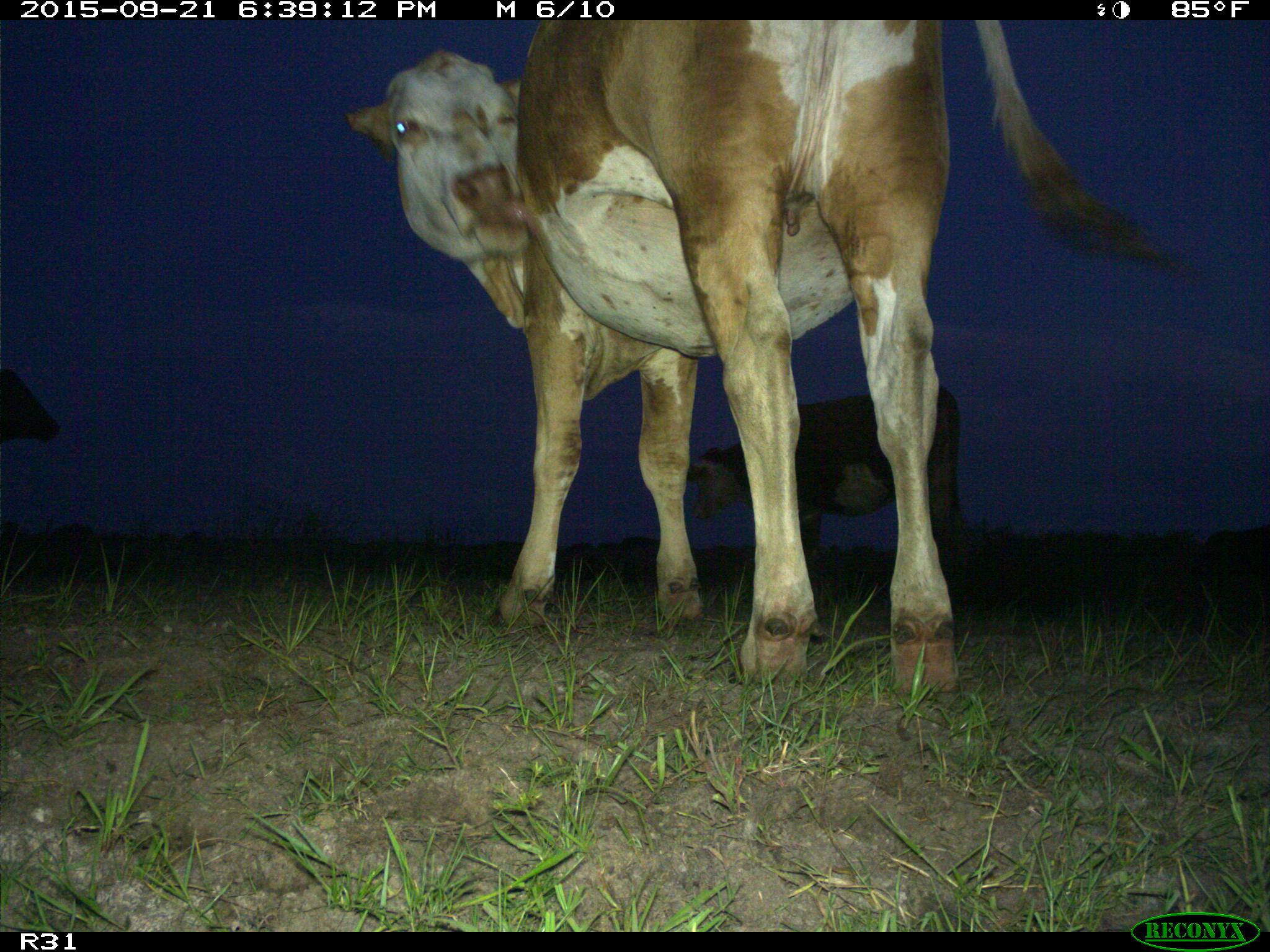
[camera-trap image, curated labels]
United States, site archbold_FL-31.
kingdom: Animalia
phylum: Chordata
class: Mammalia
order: Artiodactyla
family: Bovidae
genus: Bos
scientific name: Bos taurus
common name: domestic cow